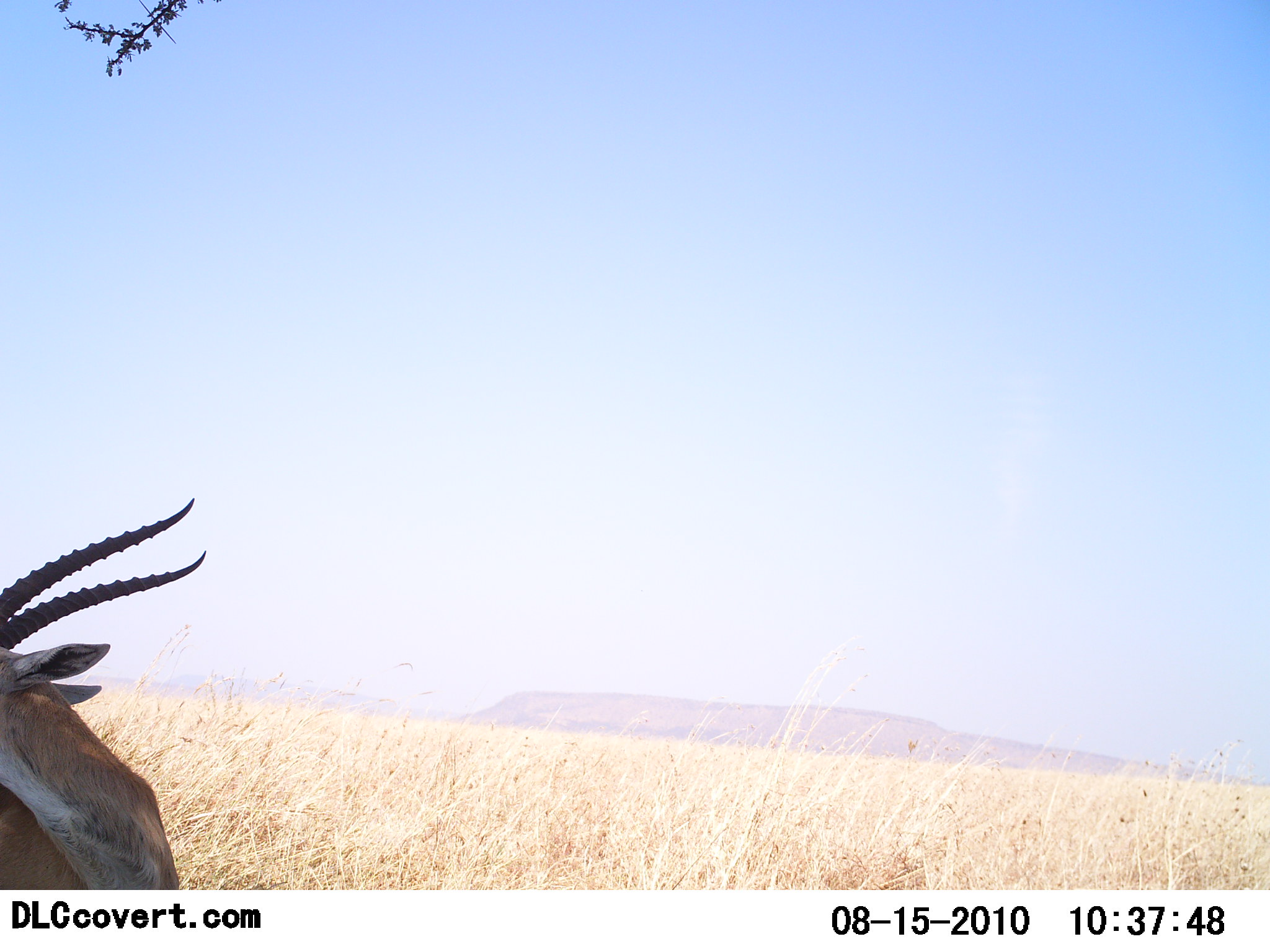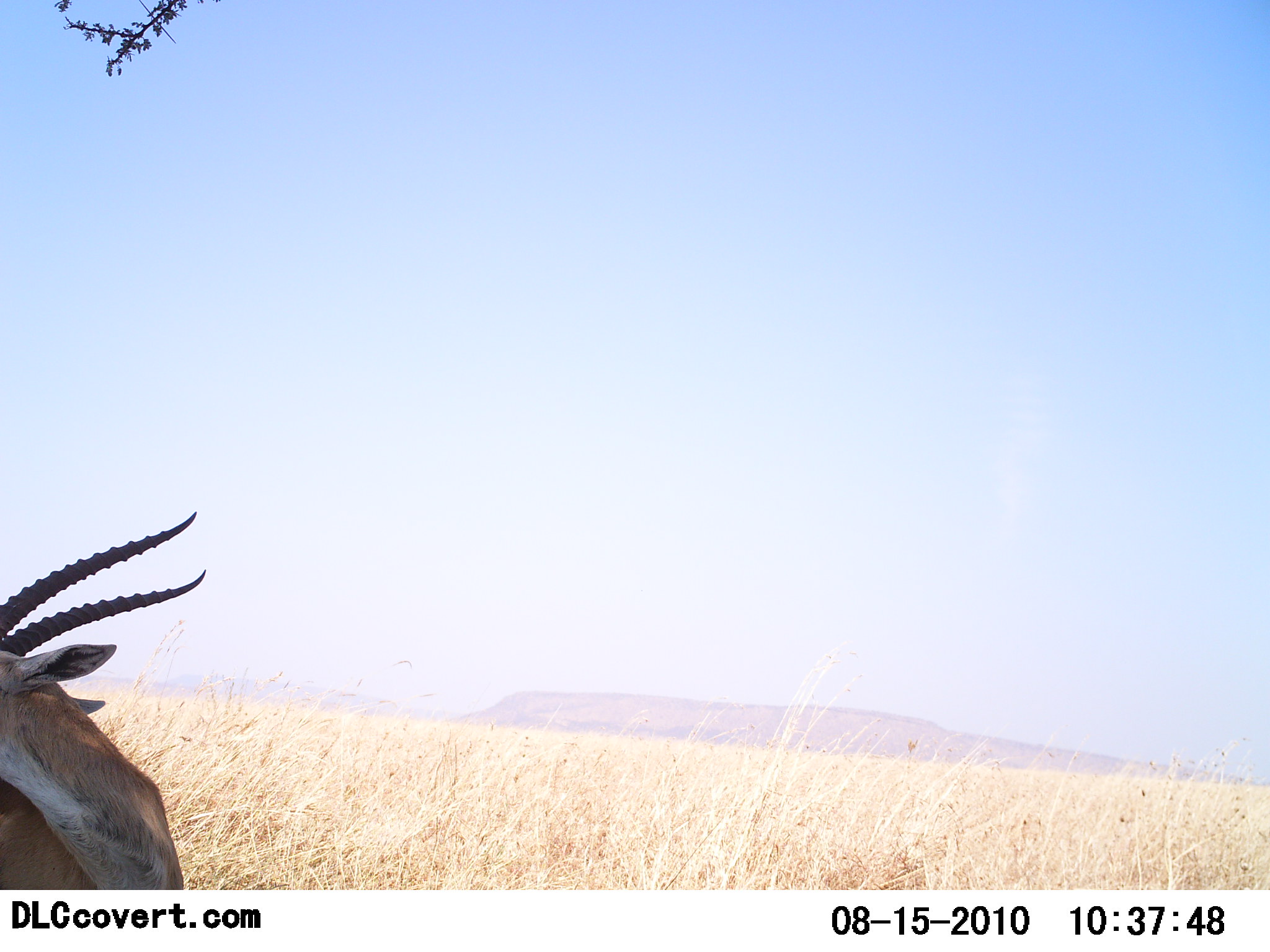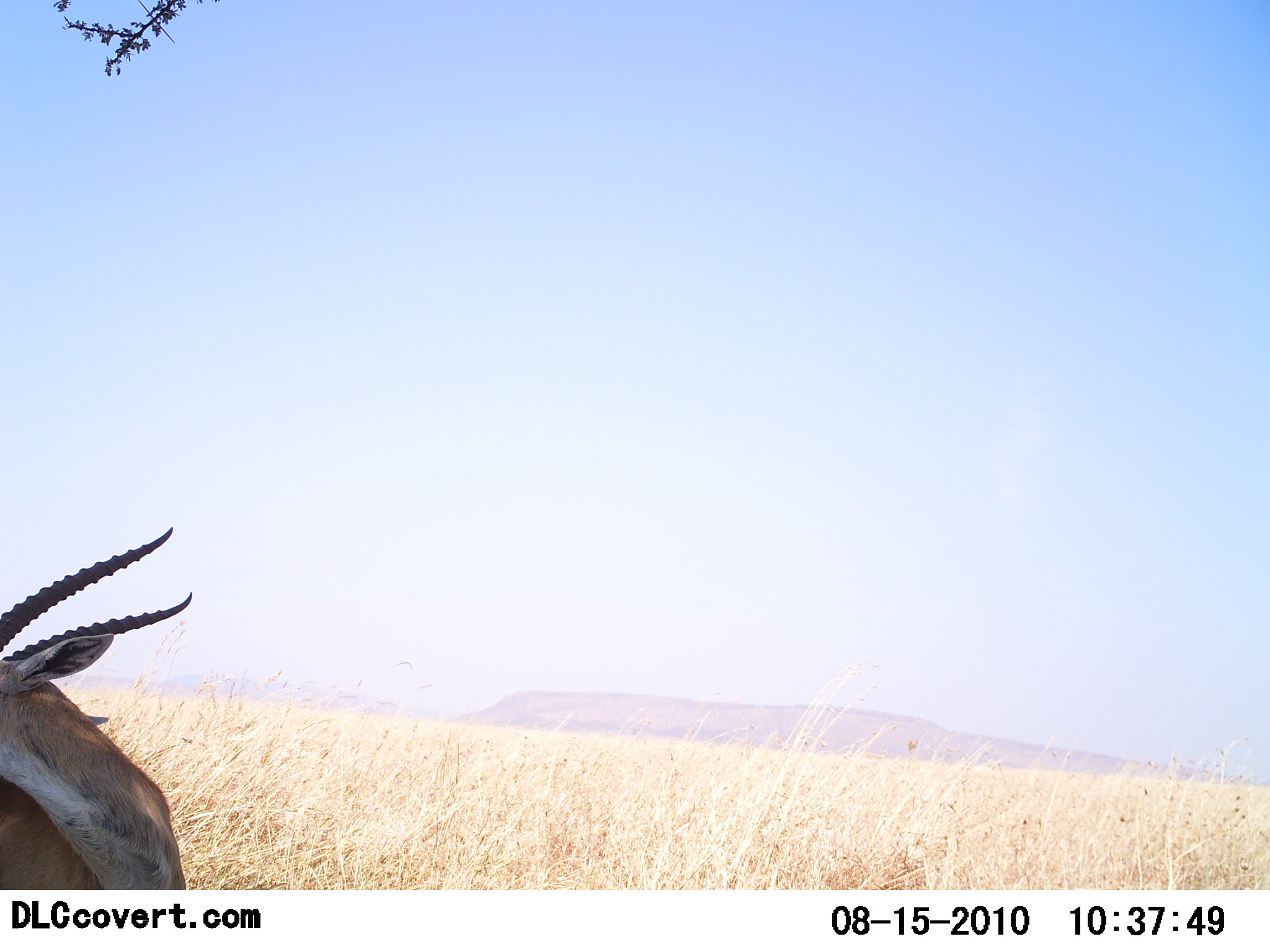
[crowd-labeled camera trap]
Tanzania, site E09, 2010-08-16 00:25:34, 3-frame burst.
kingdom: Animalia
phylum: Chordata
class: Mammalia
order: Artiodactyla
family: Bovidae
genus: Eudorcas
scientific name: Eudorcas thomsonii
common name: thomson's gazelle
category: gazellethomsons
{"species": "gazellethomsons (thomson's gazelle) (Eudorcas thomsonii)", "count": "1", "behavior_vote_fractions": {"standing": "86%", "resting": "14%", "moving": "7%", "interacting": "7%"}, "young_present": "0%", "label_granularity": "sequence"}